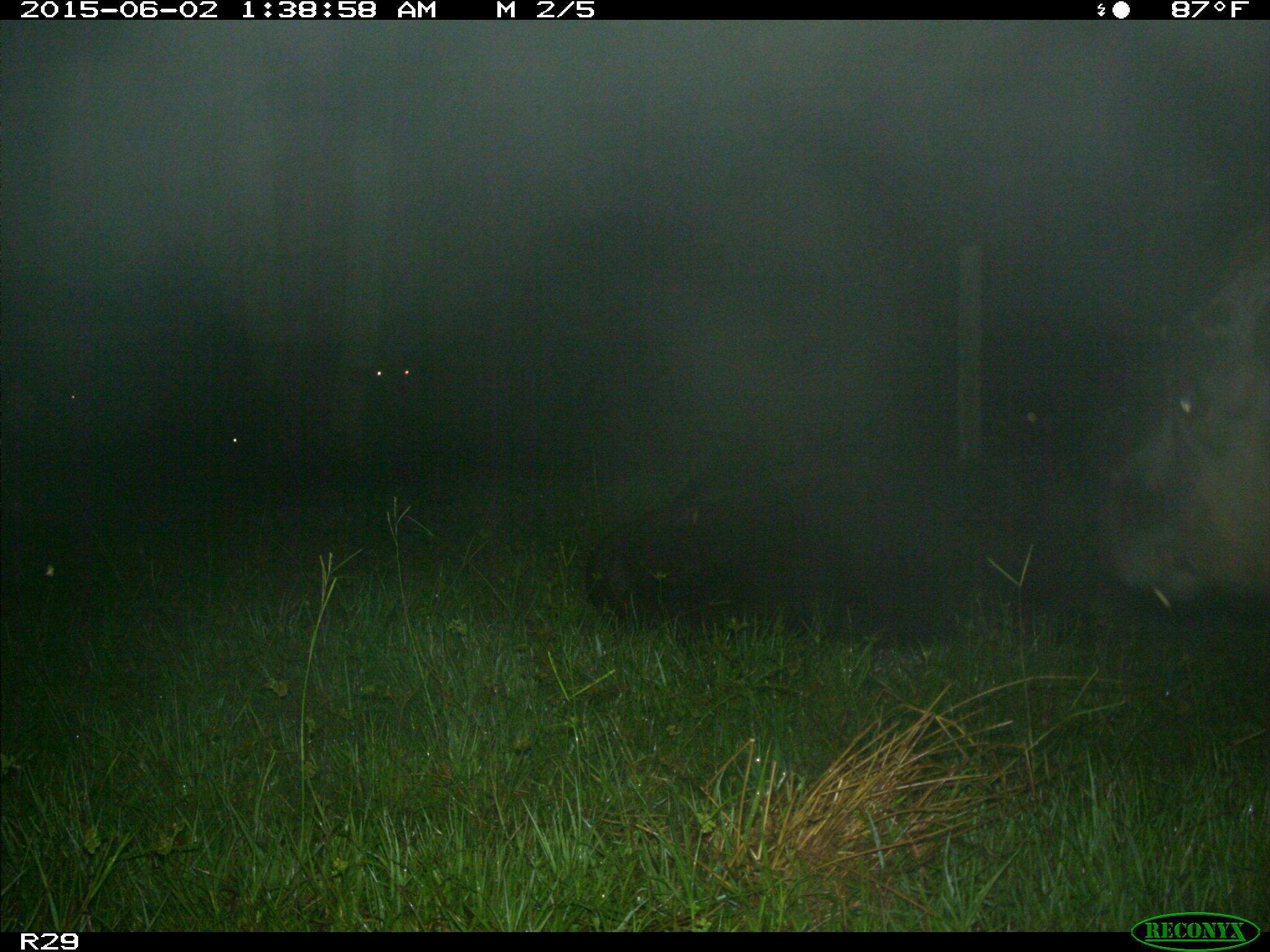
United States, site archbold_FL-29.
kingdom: Animalia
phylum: Chordata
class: Mammalia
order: Artiodactyla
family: Bovidae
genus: Bos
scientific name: Bos taurus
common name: domestic cow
Bos taurus (domestic cow).